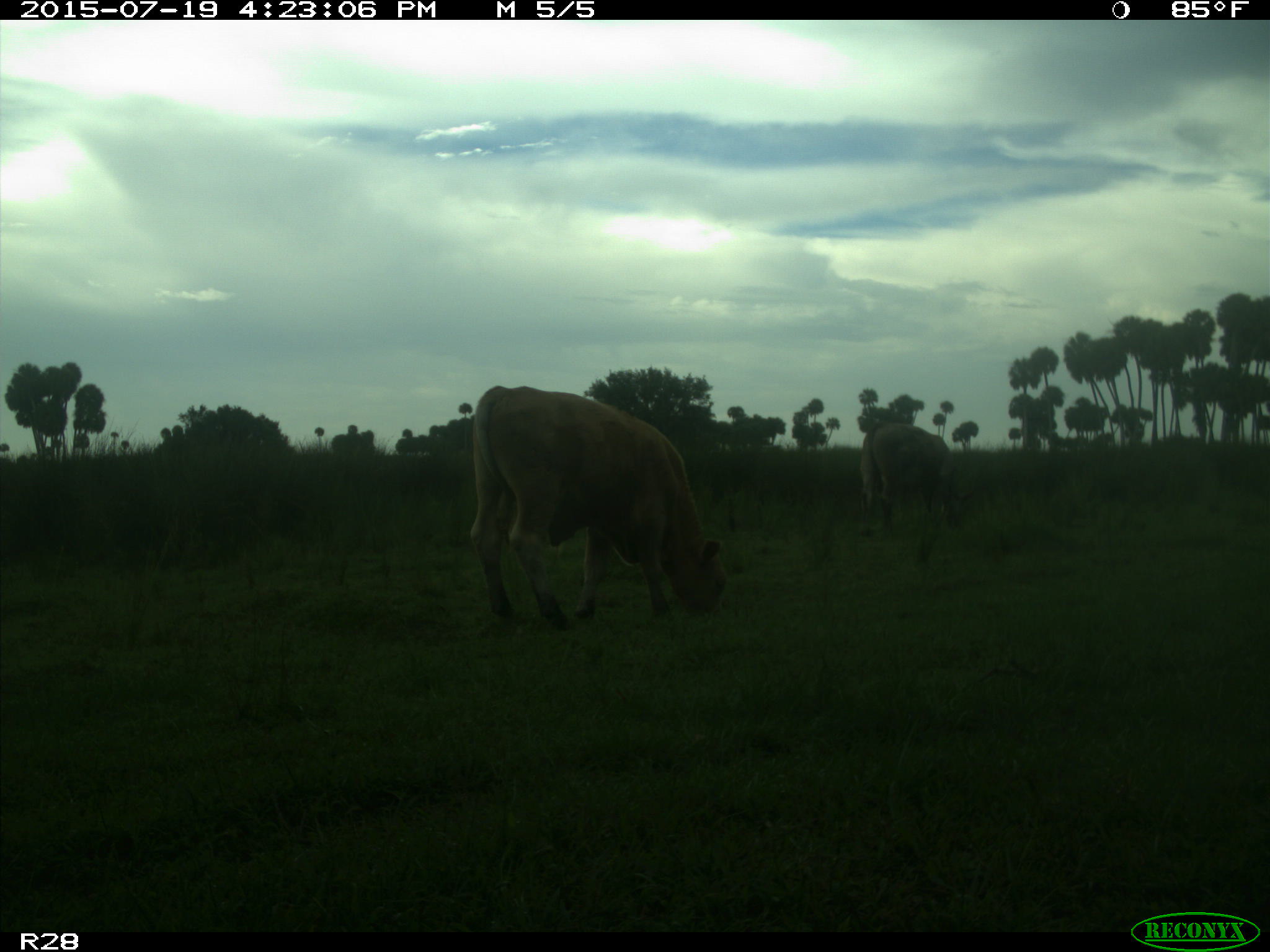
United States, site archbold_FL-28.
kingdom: Animalia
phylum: Chordata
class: Mammalia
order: Artiodactyla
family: Bovidae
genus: Bos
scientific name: Bos taurus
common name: domestic cow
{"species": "Bos taurus (domestic cow)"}